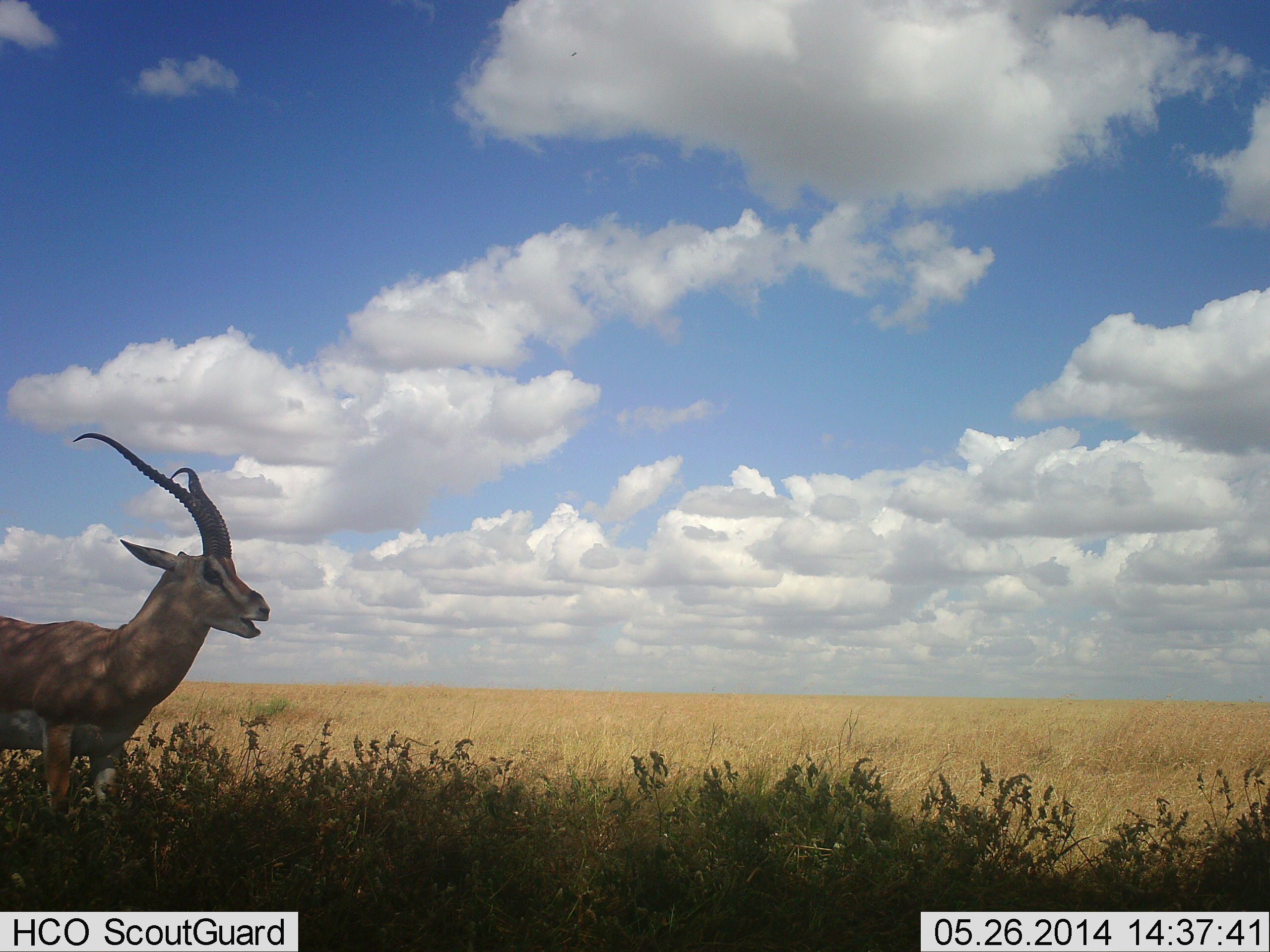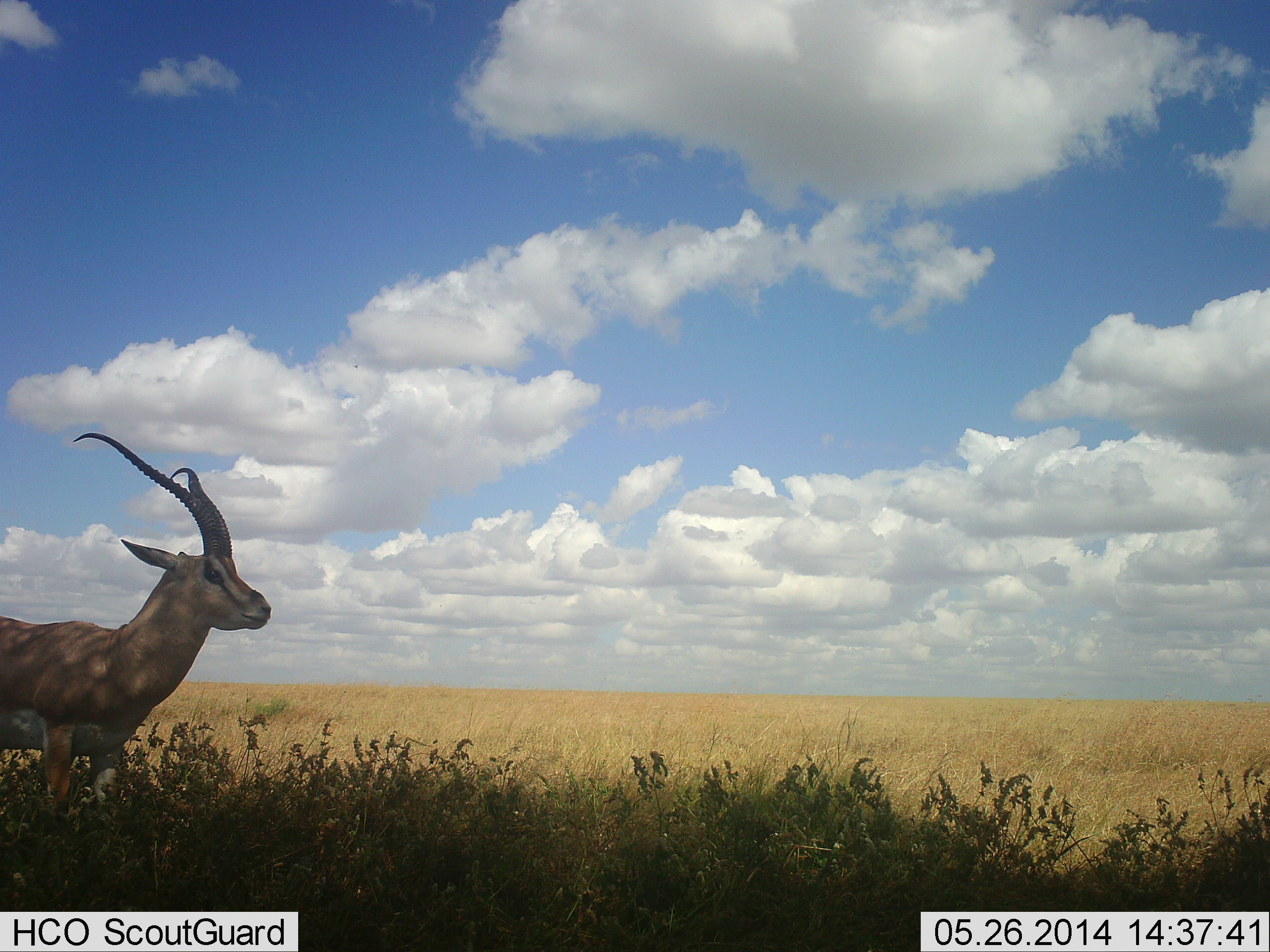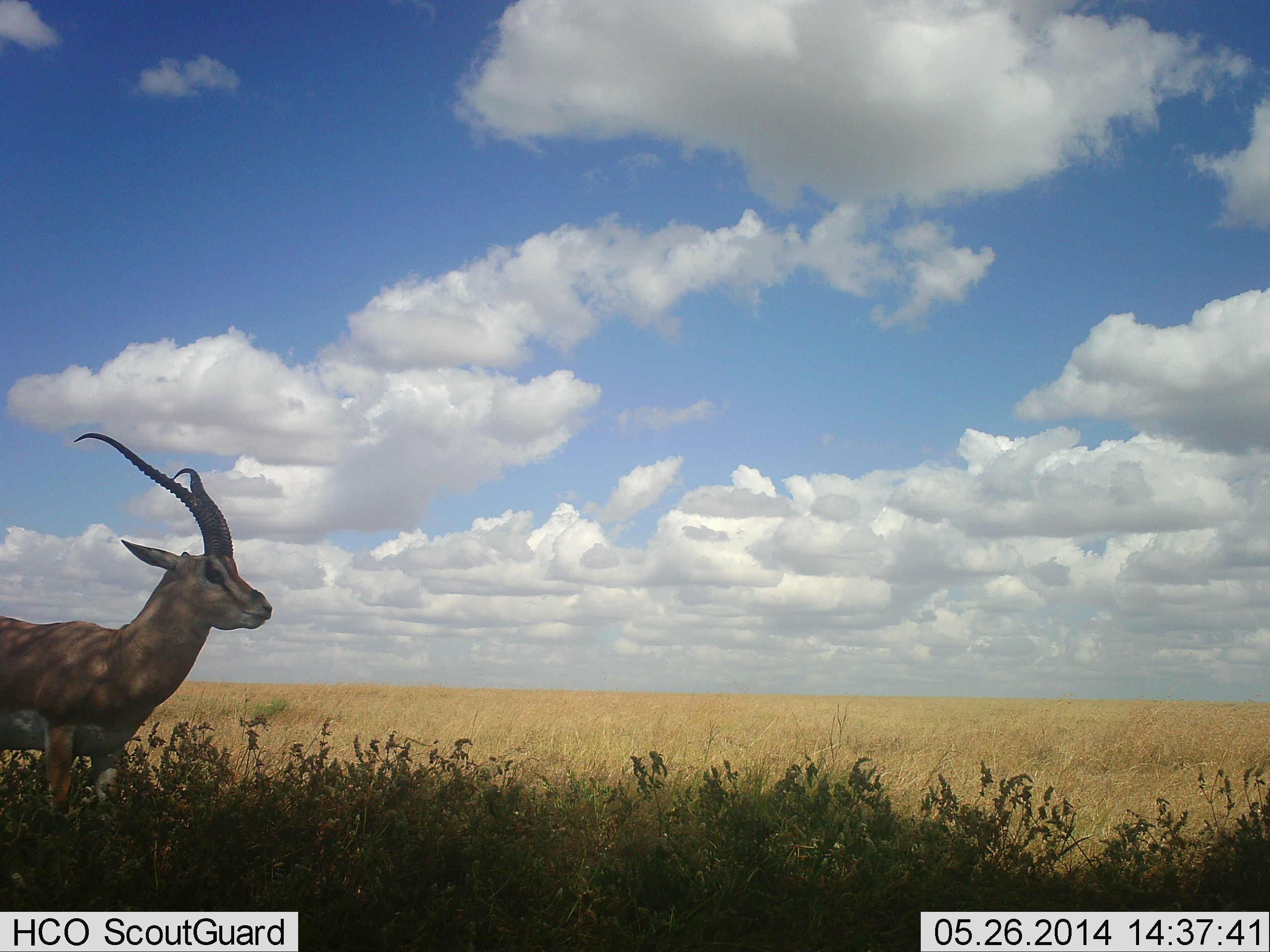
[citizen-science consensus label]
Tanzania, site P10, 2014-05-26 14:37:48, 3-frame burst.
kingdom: Animalia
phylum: Chordata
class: Mammalia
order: Artiodactyla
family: Bovidae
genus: Nanger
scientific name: Nanger granti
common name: grant's gazelle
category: gazellegrants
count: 1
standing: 100%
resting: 0%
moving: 0%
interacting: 0%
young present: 0%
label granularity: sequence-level